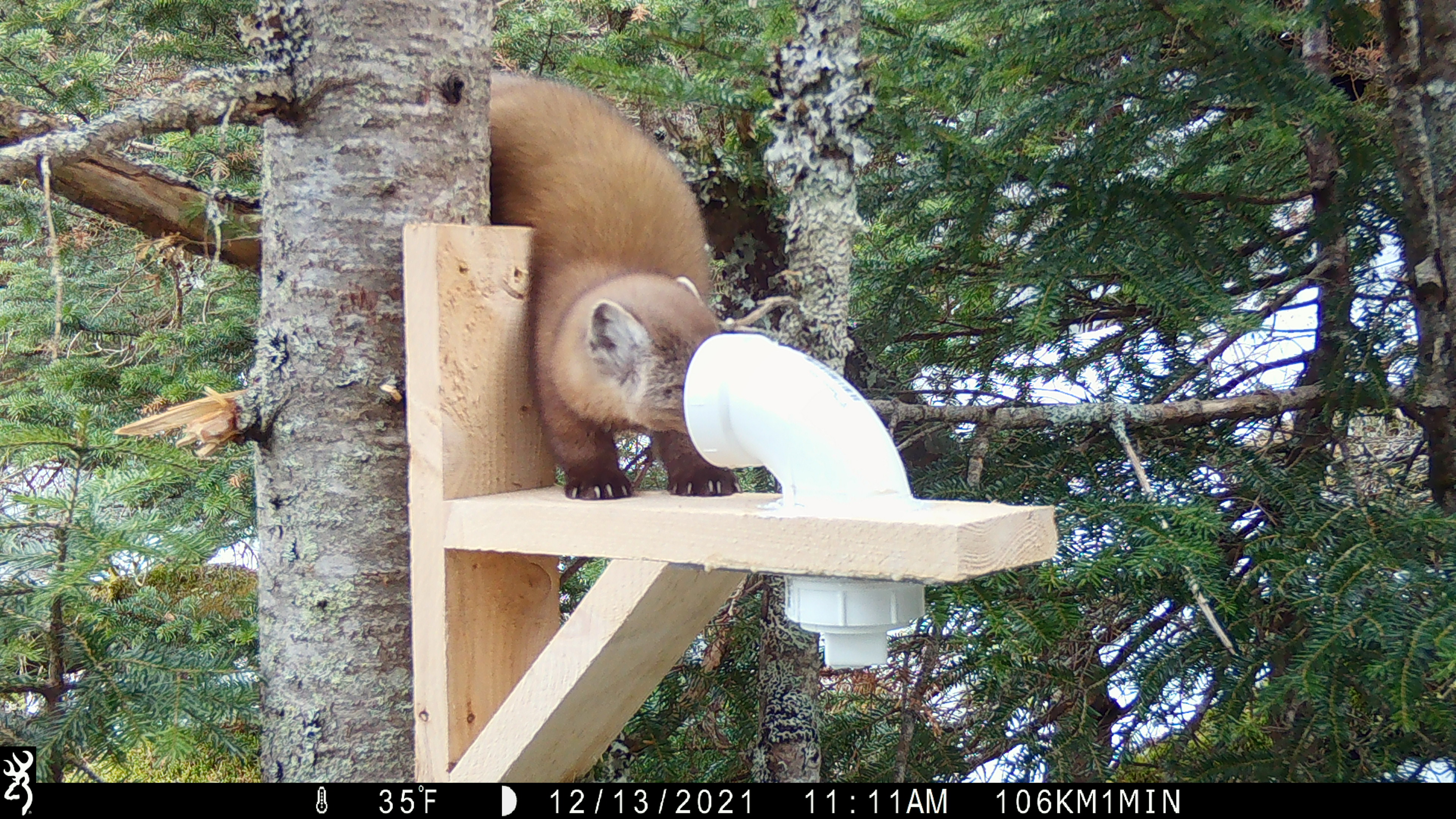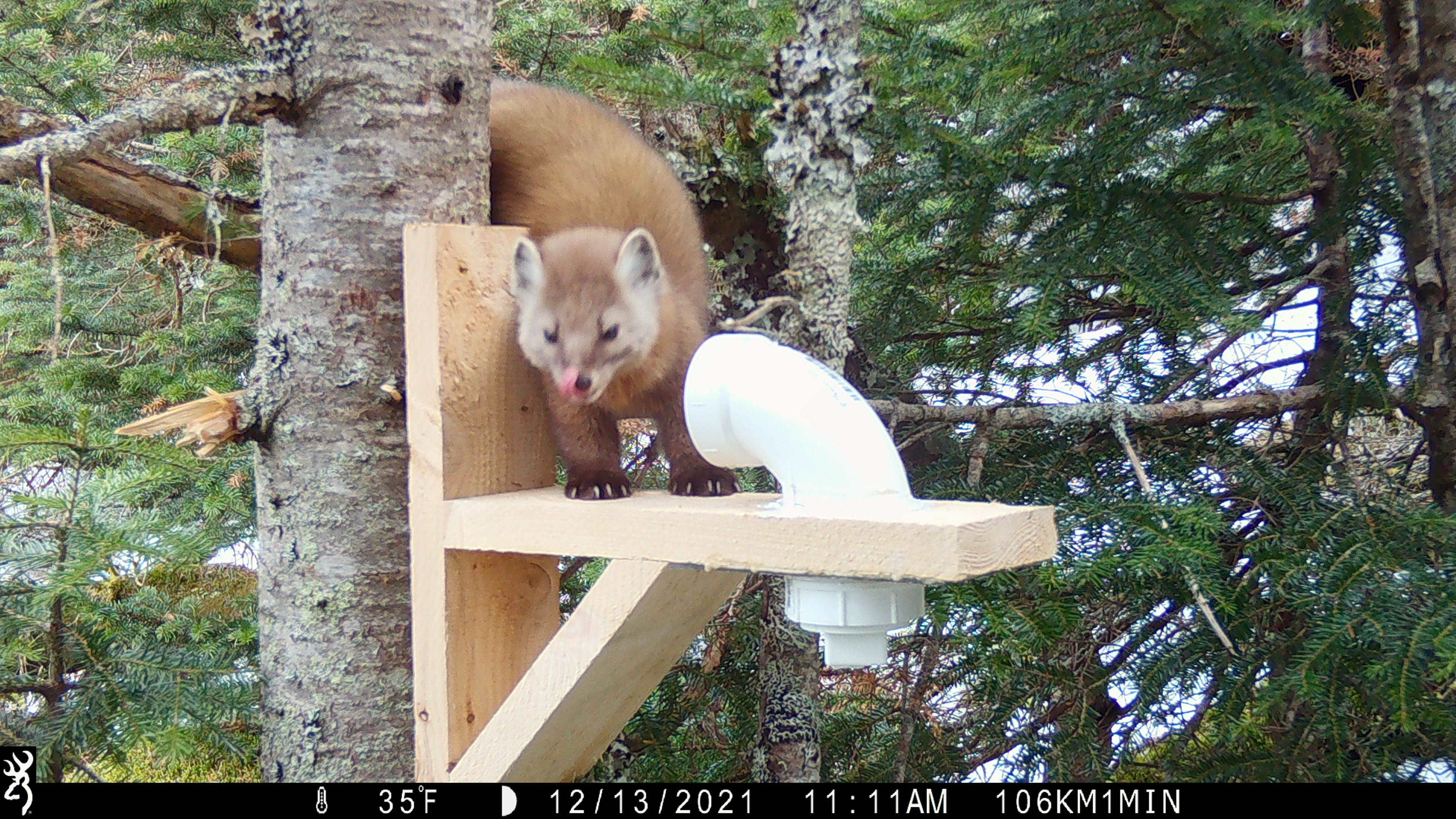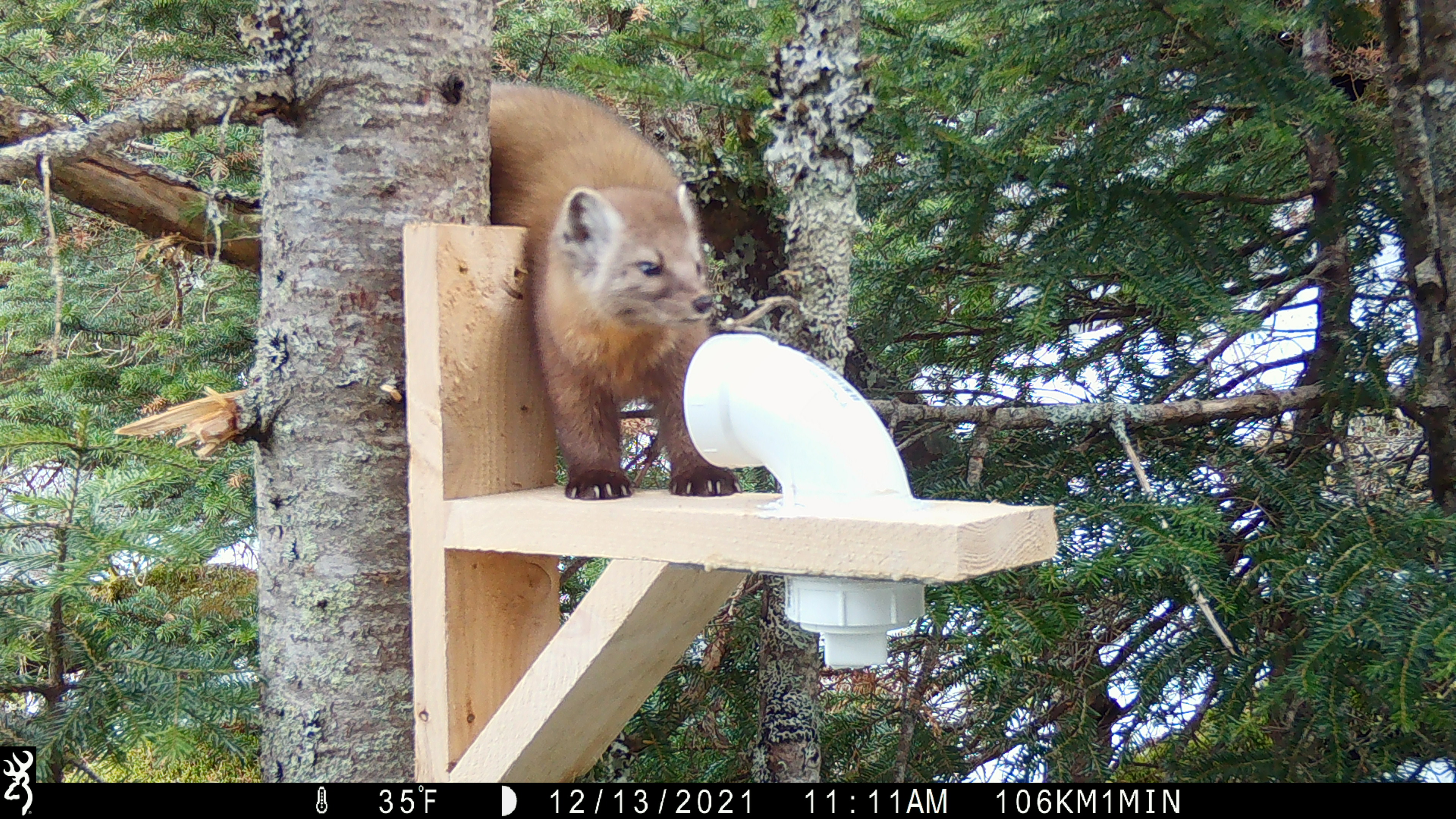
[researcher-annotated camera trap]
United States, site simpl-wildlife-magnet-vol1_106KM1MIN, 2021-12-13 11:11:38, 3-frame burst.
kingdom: Animalia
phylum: Chordata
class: Mammalia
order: Carnivora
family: Mustelidae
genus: Martes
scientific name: Martes americana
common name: american marten